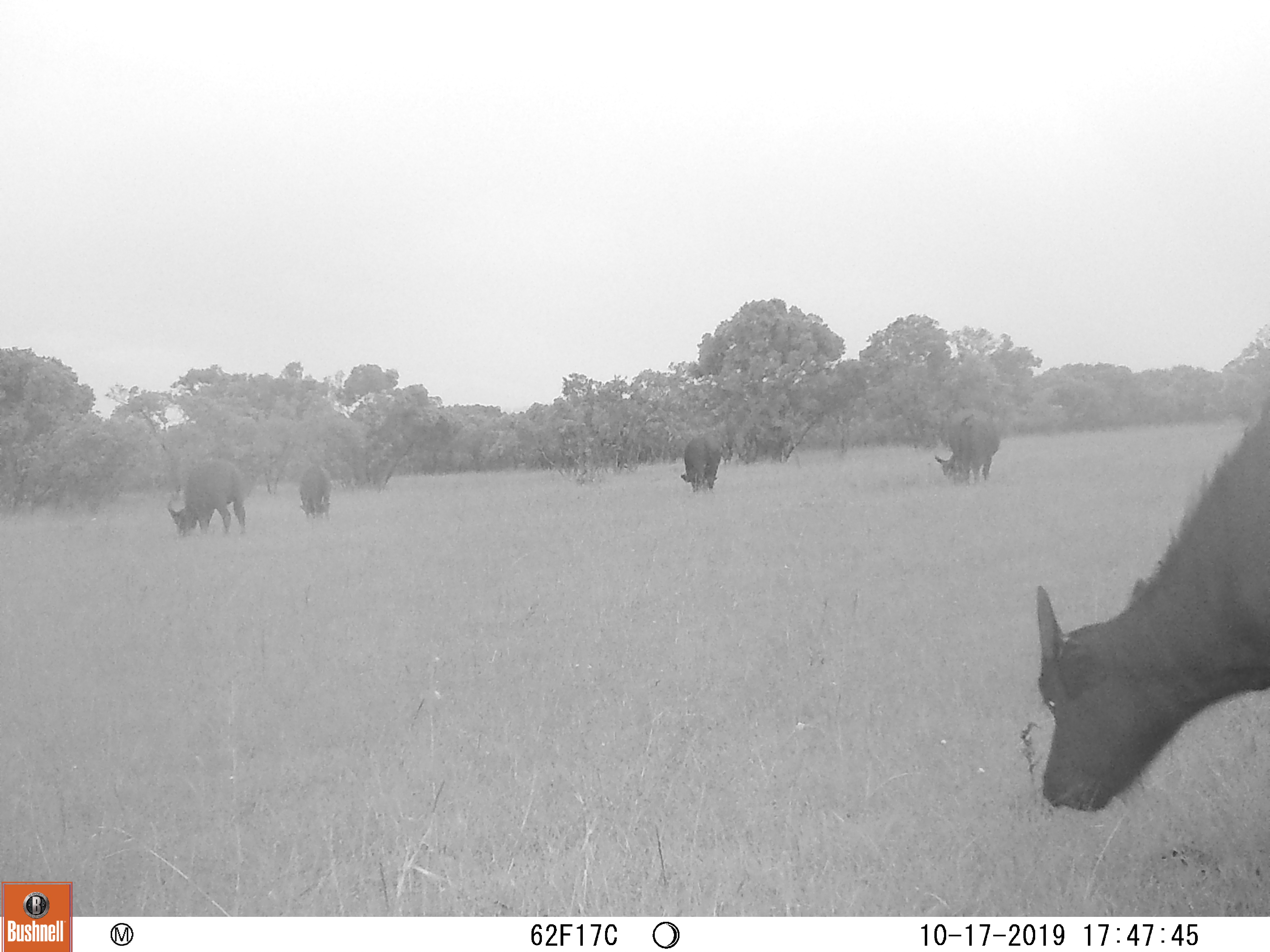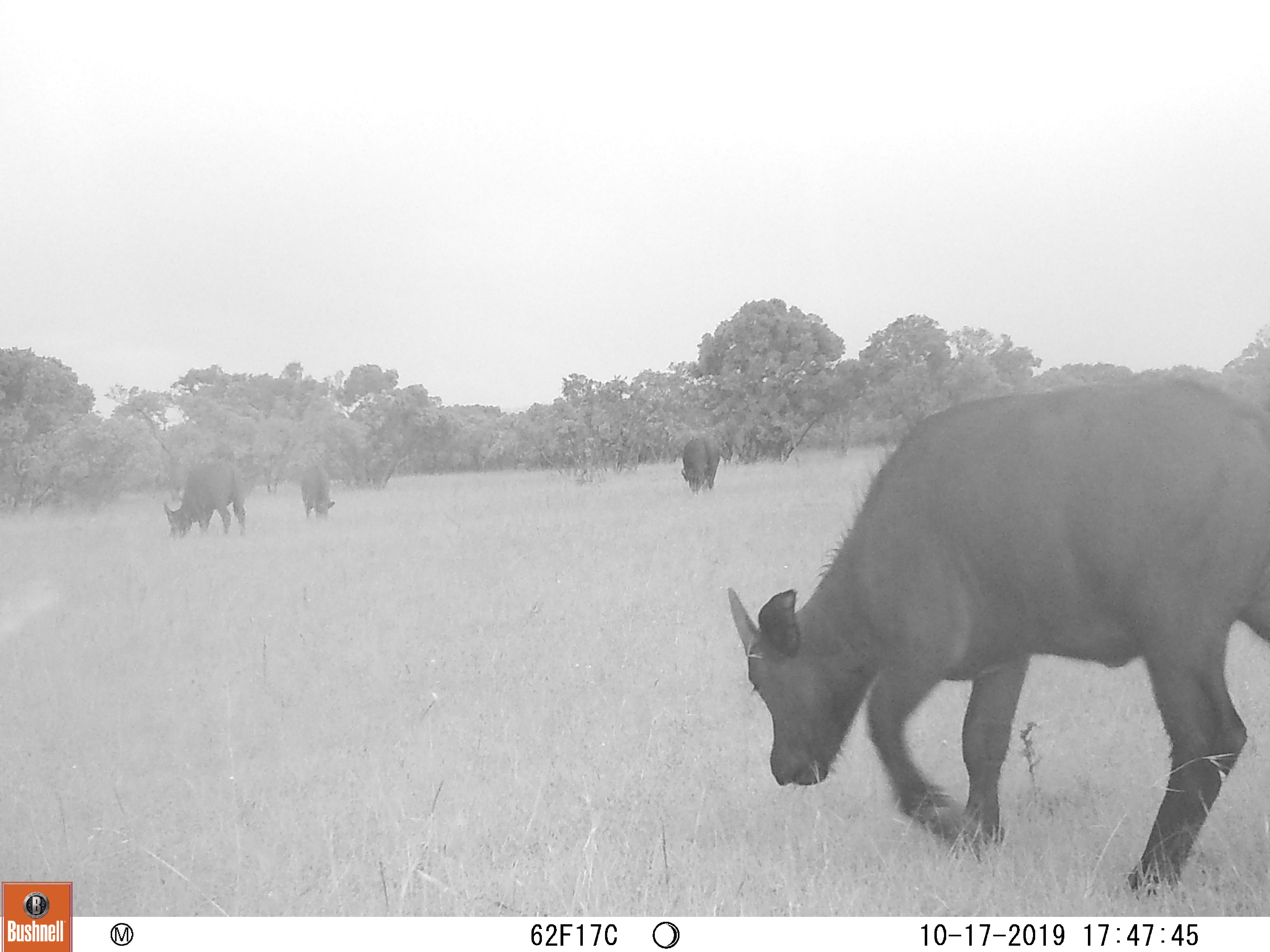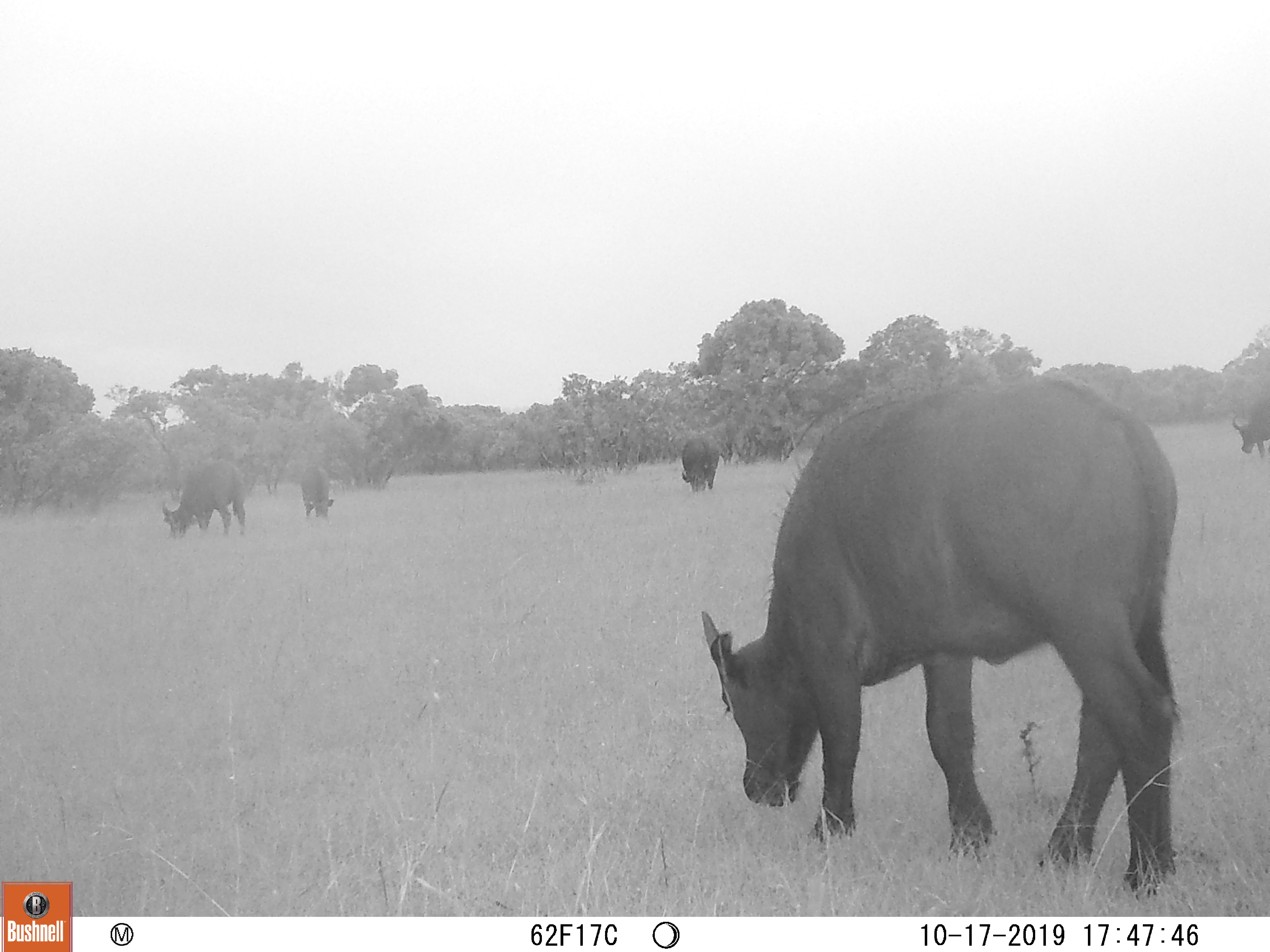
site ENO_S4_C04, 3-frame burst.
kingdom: Animalia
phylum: Chordata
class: Mammalia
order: Artiodactyla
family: Bovidae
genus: Syncerus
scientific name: Syncerus caffer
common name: african buffalo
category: buffalo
Buffalo (african buffalo) (Syncerus caffer), count 6. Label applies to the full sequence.